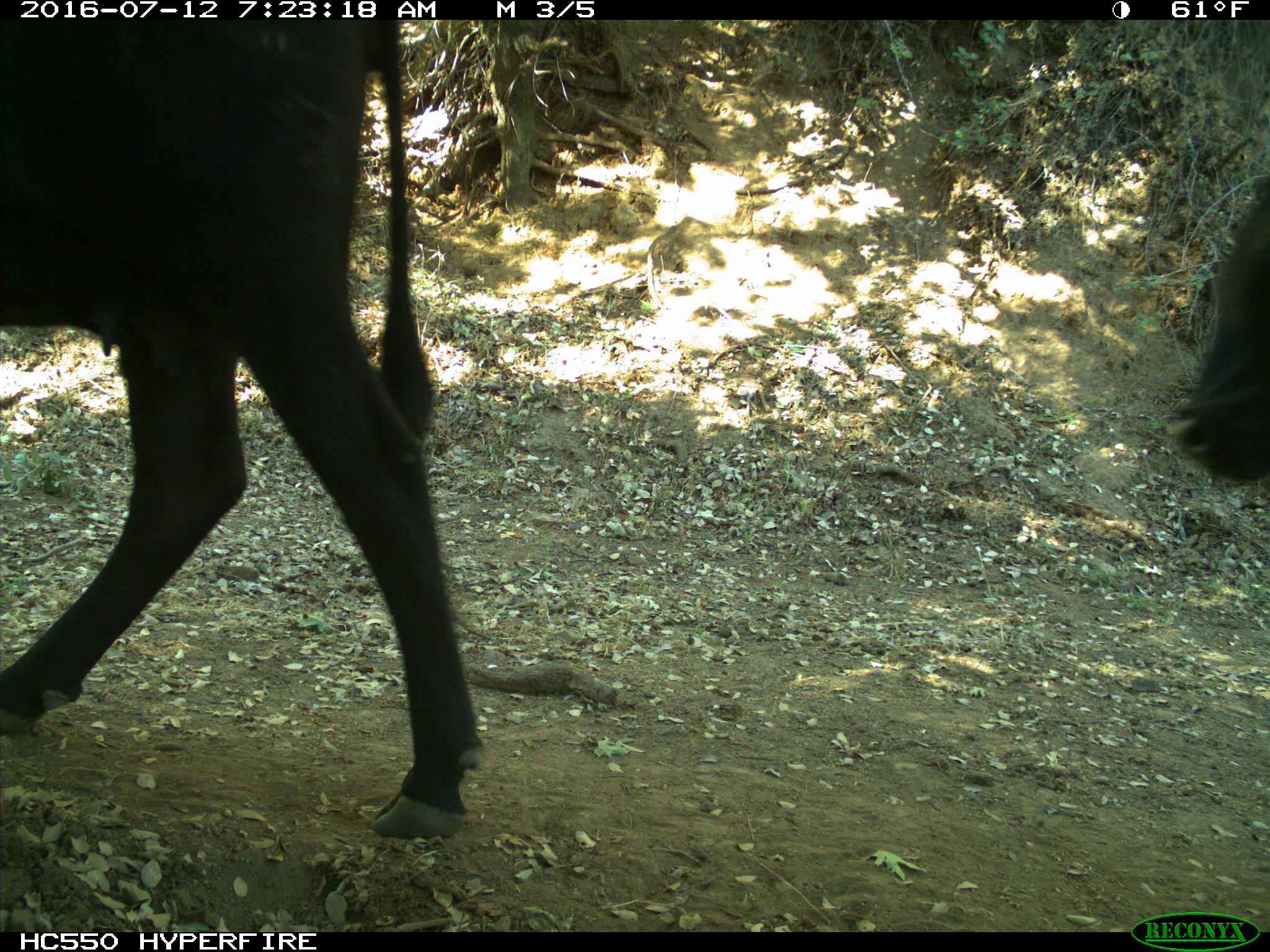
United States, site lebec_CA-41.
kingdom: Animalia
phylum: Chordata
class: Mammalia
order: Artiodactyla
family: Bovidae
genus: Bos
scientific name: Bos taurus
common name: domestic cow